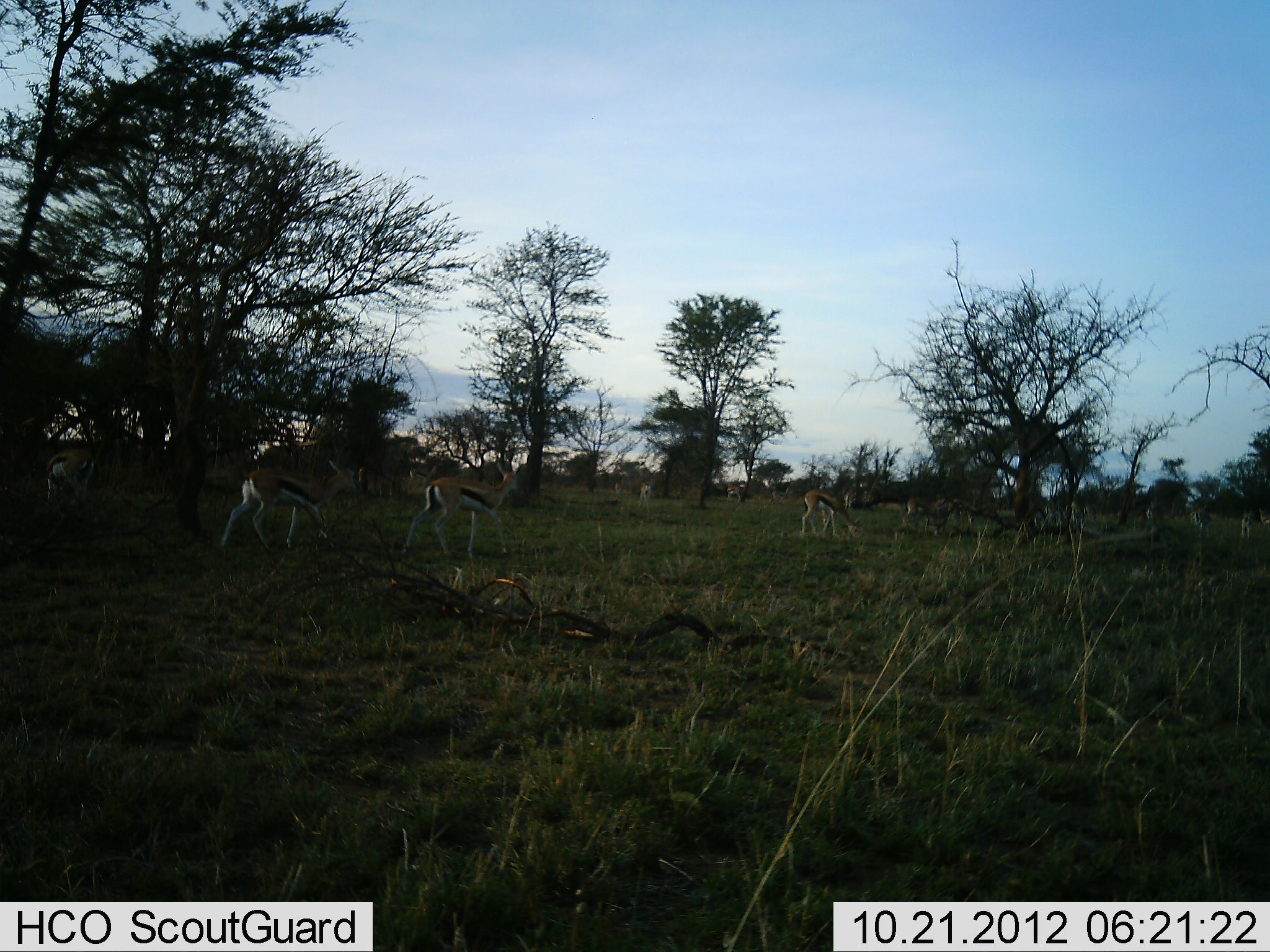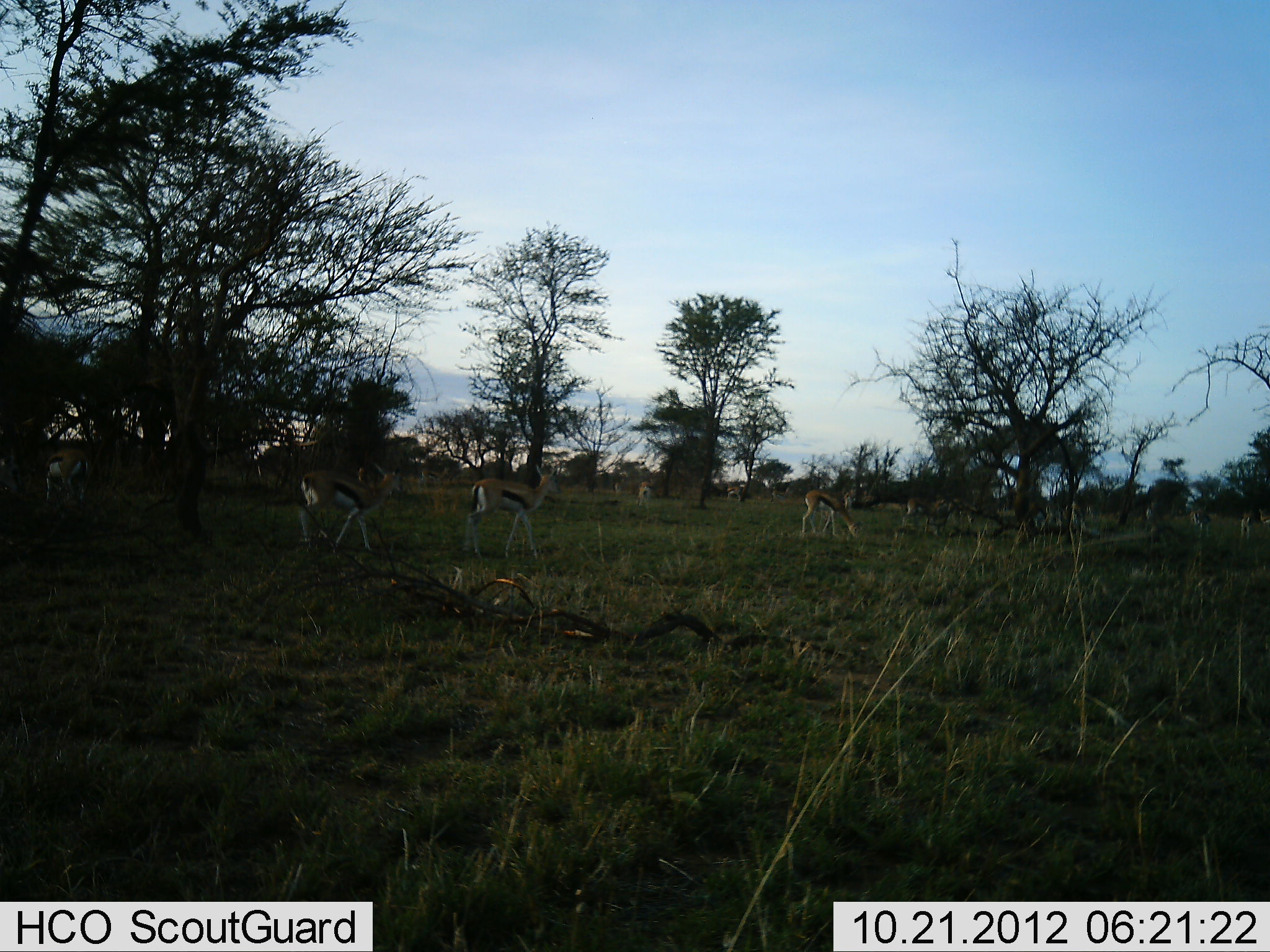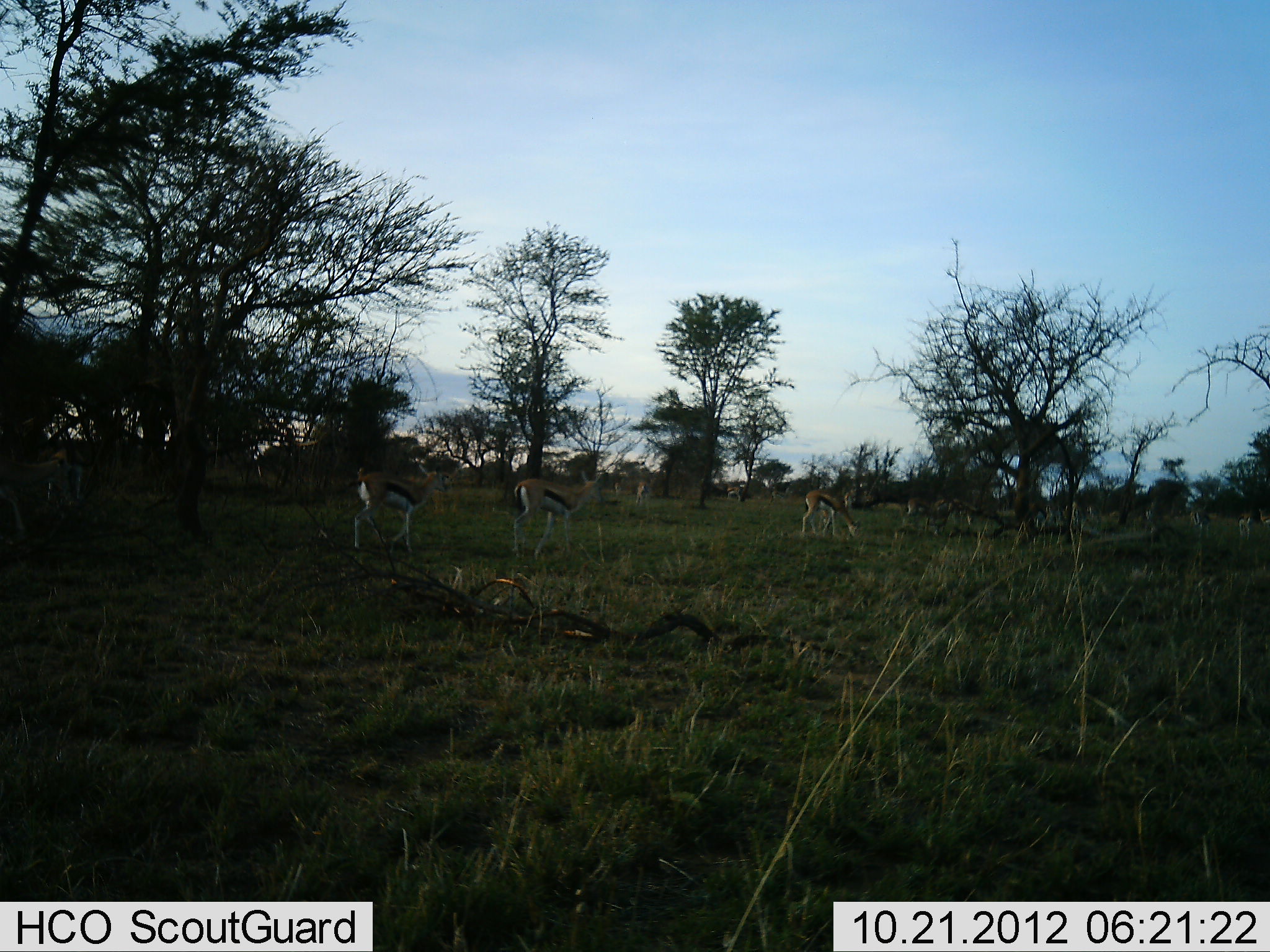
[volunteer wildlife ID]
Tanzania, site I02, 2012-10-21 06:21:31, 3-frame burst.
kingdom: Animalia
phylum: Chordata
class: Mammalia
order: Artiodactyla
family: Bovidae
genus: Eudorcas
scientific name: Eudorcas thomsonii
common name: thomson's gazelle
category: gazellethomsons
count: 6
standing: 70%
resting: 10%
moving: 100%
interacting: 0%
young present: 0%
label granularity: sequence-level